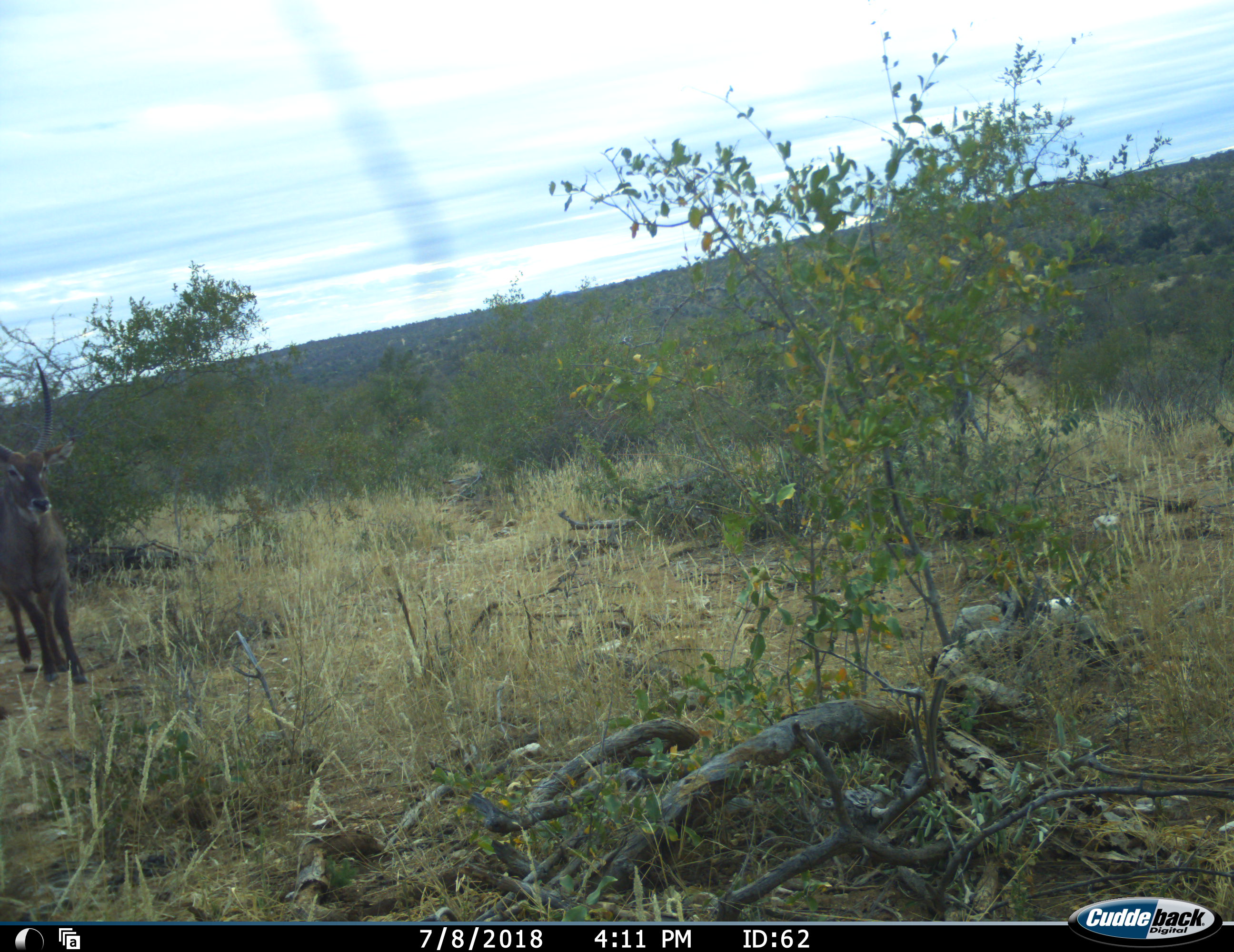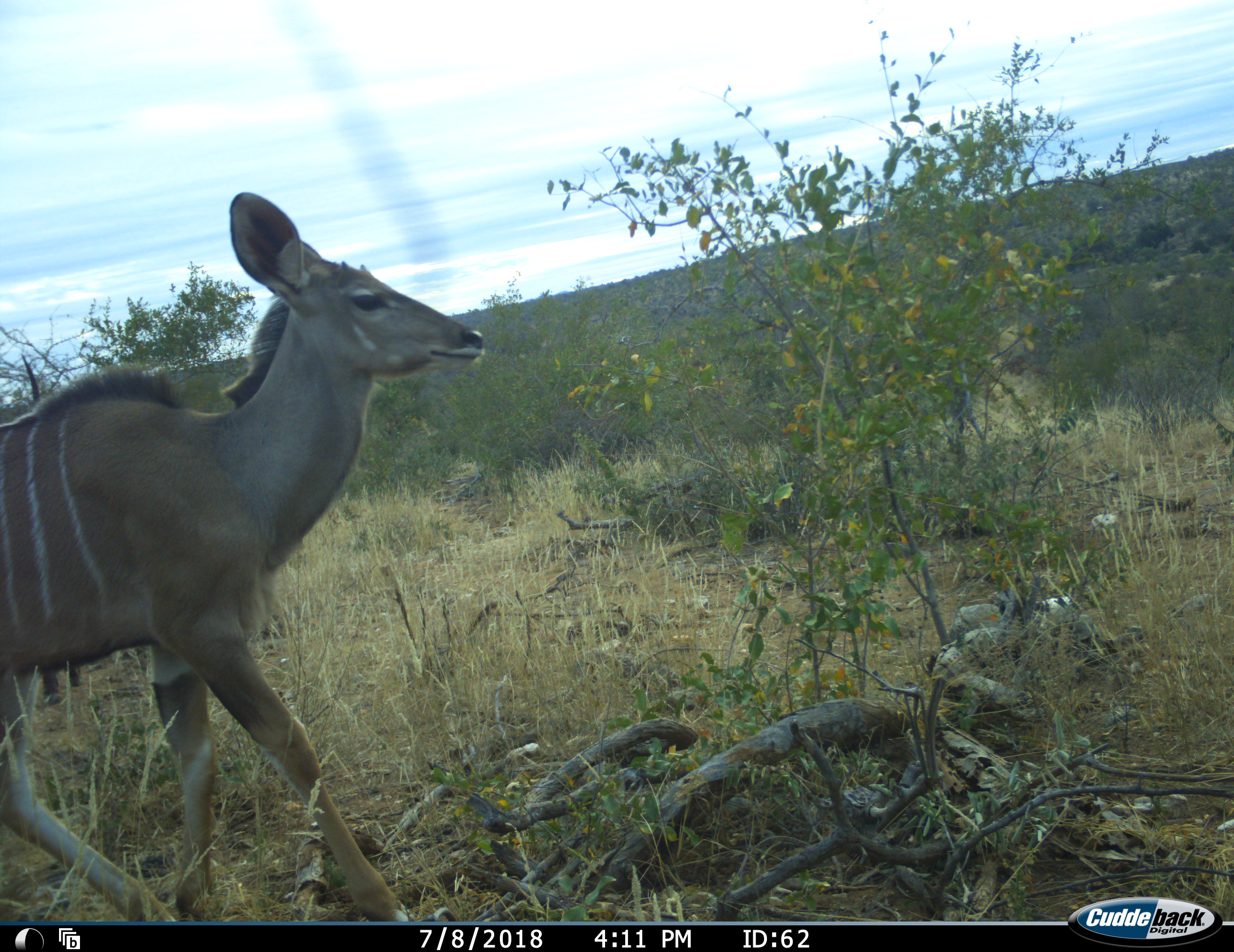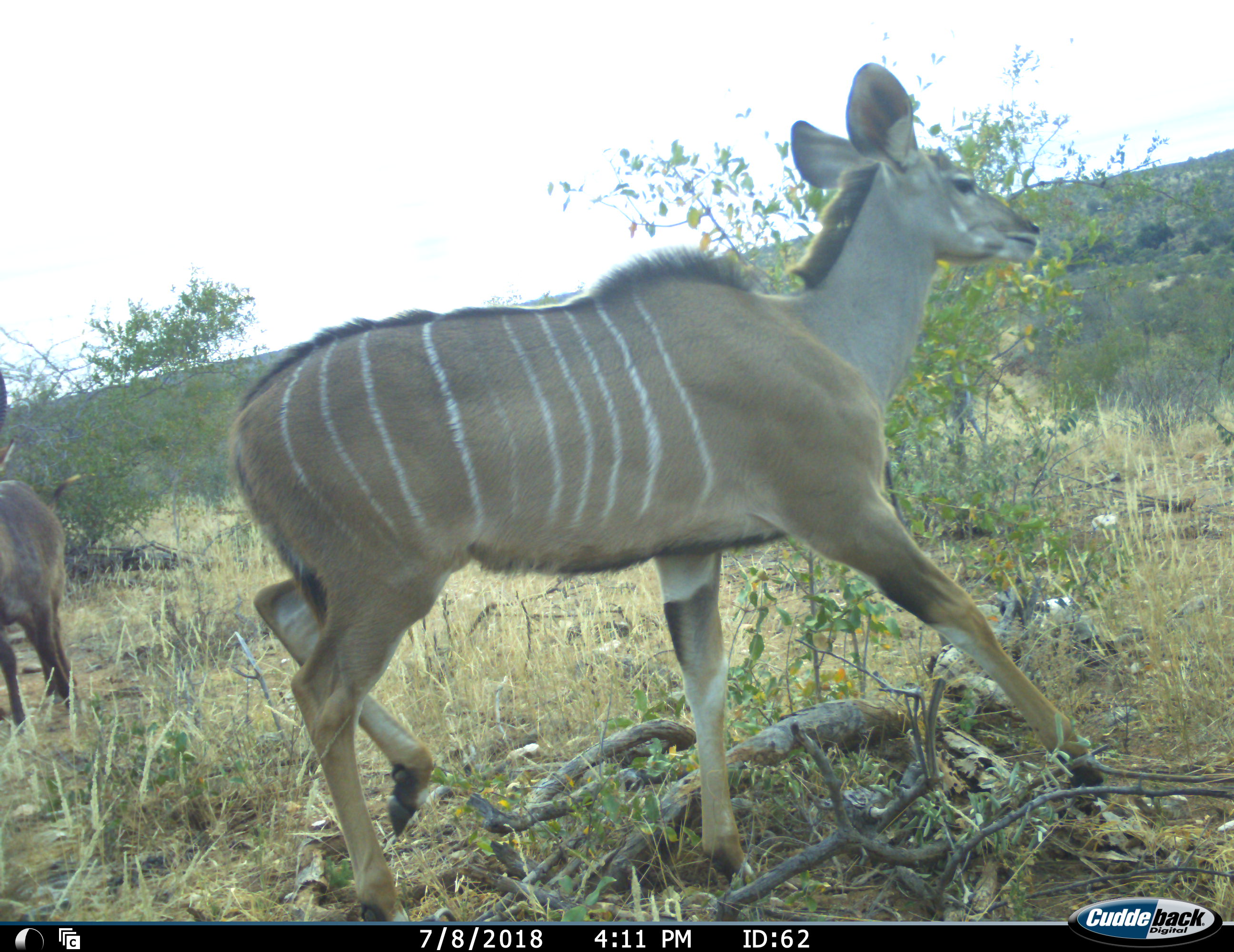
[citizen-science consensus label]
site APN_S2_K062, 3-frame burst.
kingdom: Animalia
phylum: Chordata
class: Mammalia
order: Artiodactyla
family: Bovidae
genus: Tragelaphus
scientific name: Tragelaphus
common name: kudu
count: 1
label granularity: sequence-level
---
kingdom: Animalia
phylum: Chordata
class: Mammalia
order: Artiodactyla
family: Bovidae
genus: Kobus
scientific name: Kobus ellipsiprymnus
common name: waterbuck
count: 1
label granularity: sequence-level